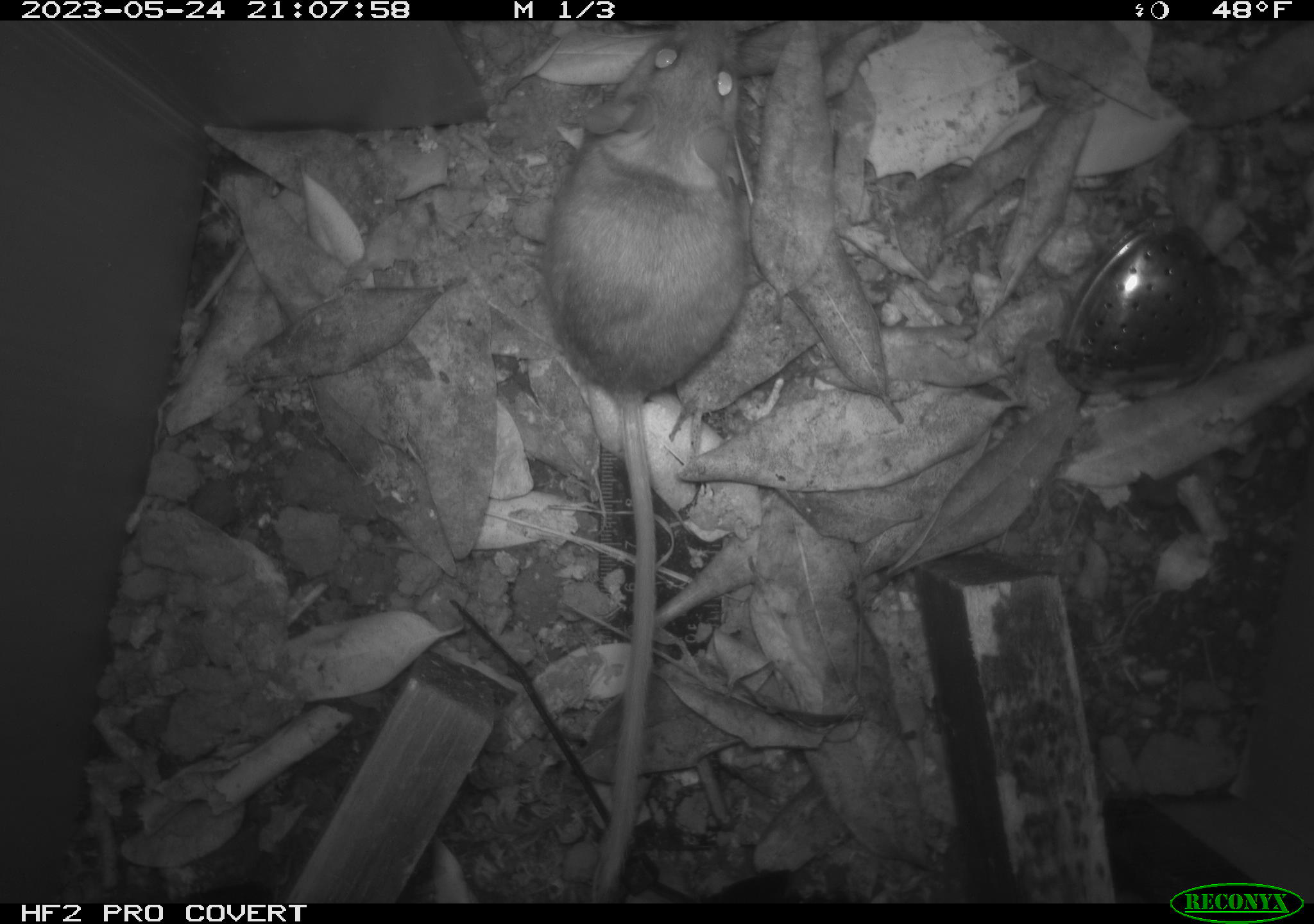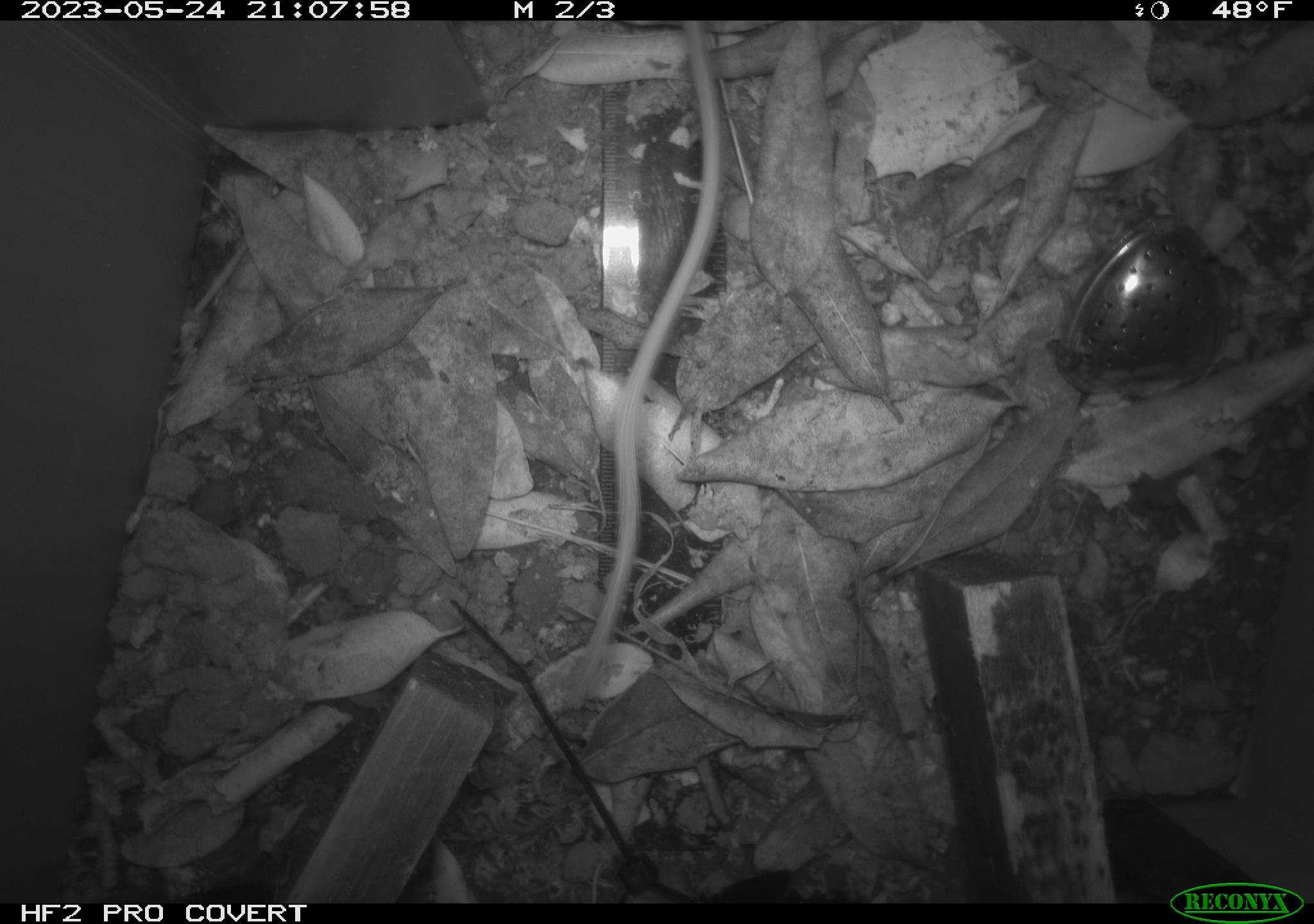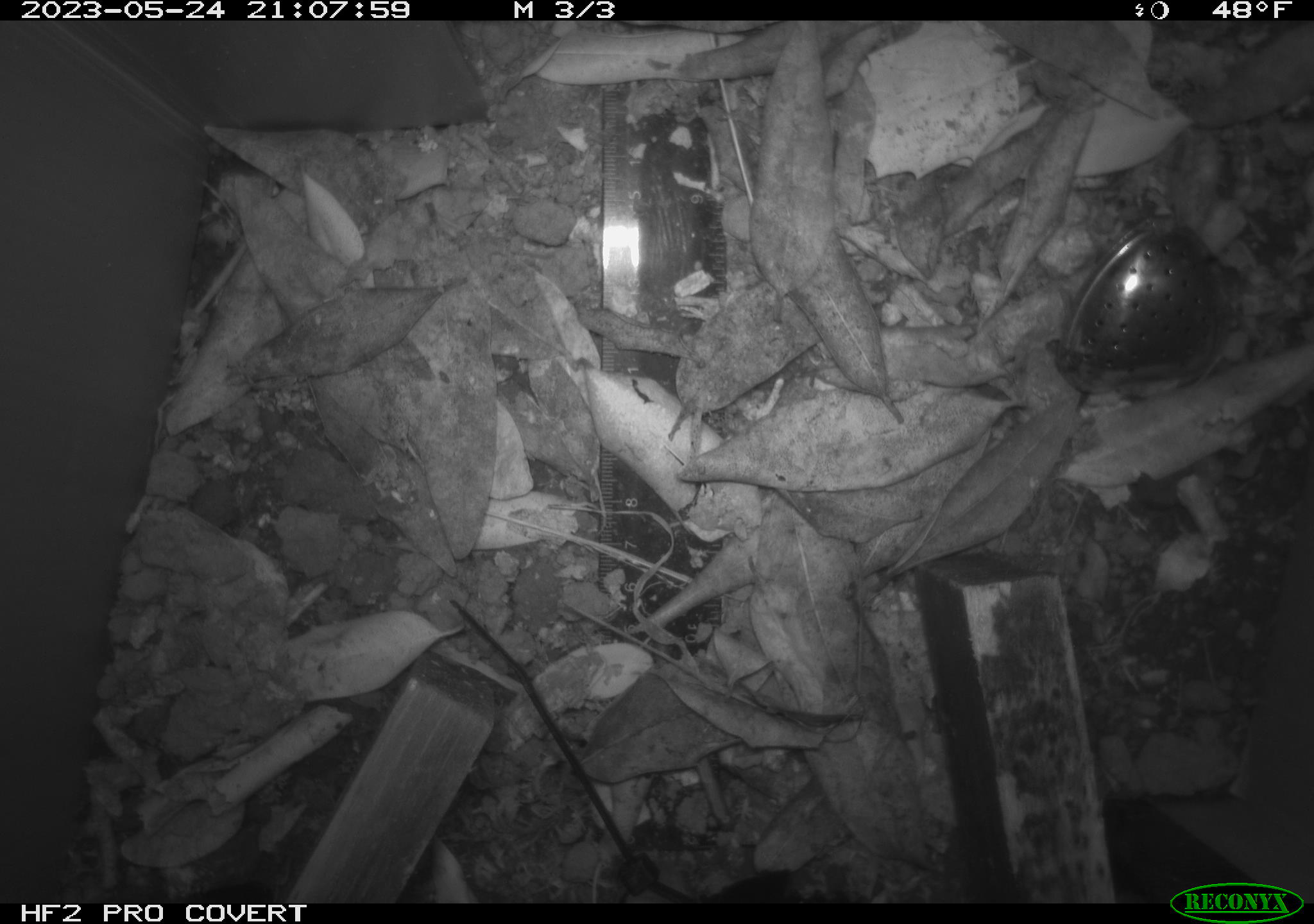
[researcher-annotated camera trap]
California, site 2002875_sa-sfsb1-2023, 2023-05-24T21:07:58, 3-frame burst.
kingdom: Animalia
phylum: Chordata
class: Mammalia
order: Rodentia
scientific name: Rodentia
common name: mouse species